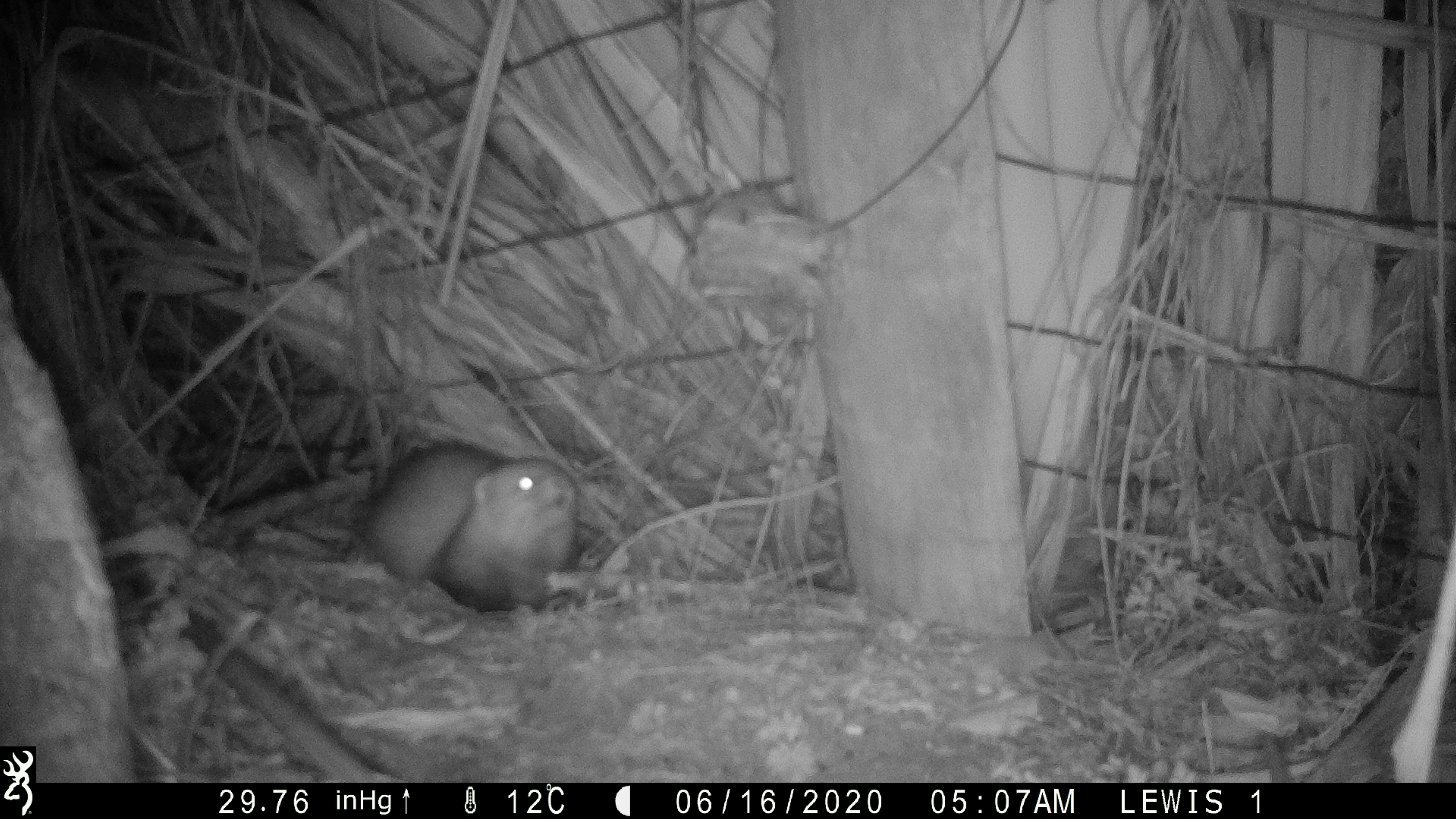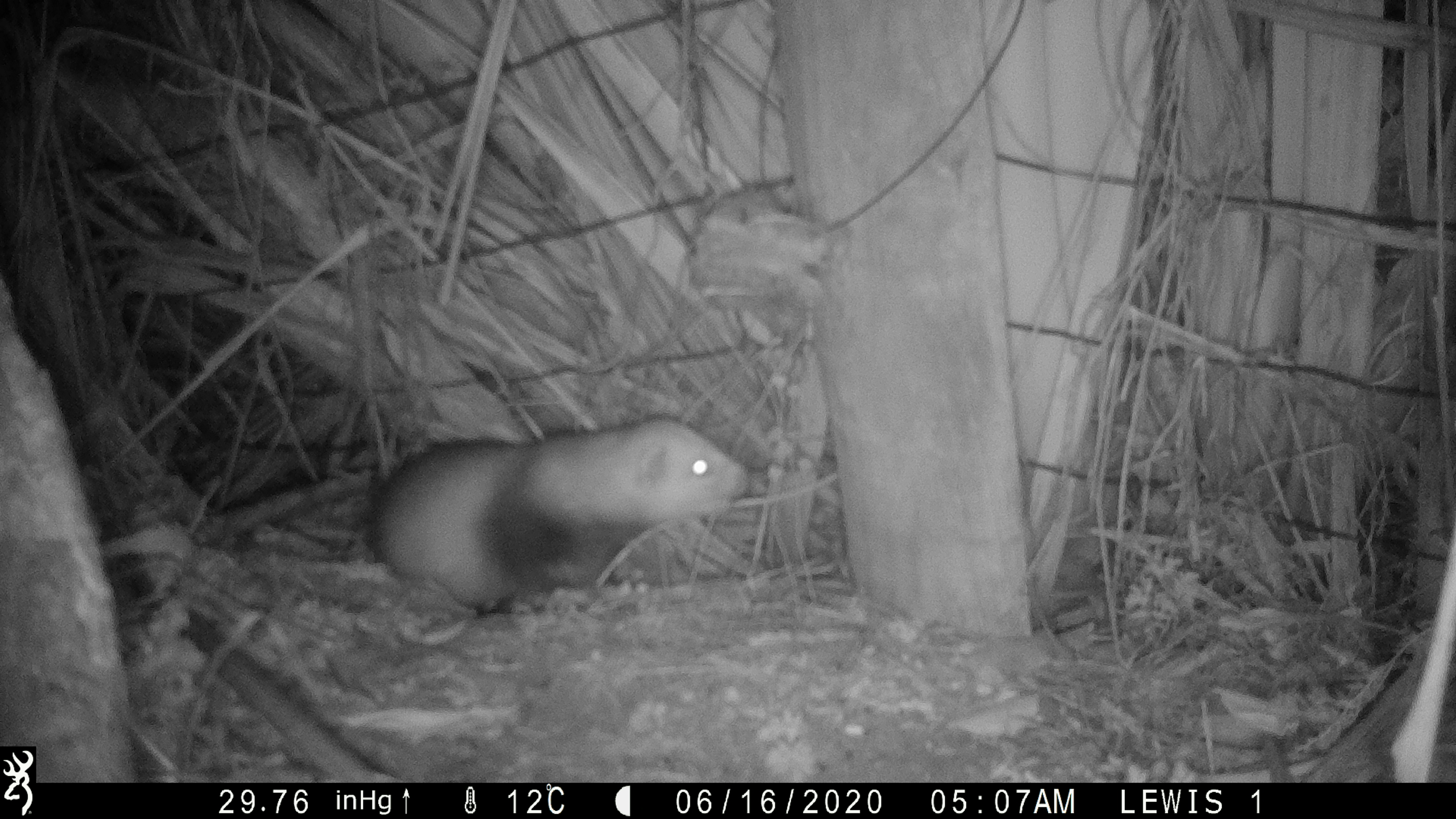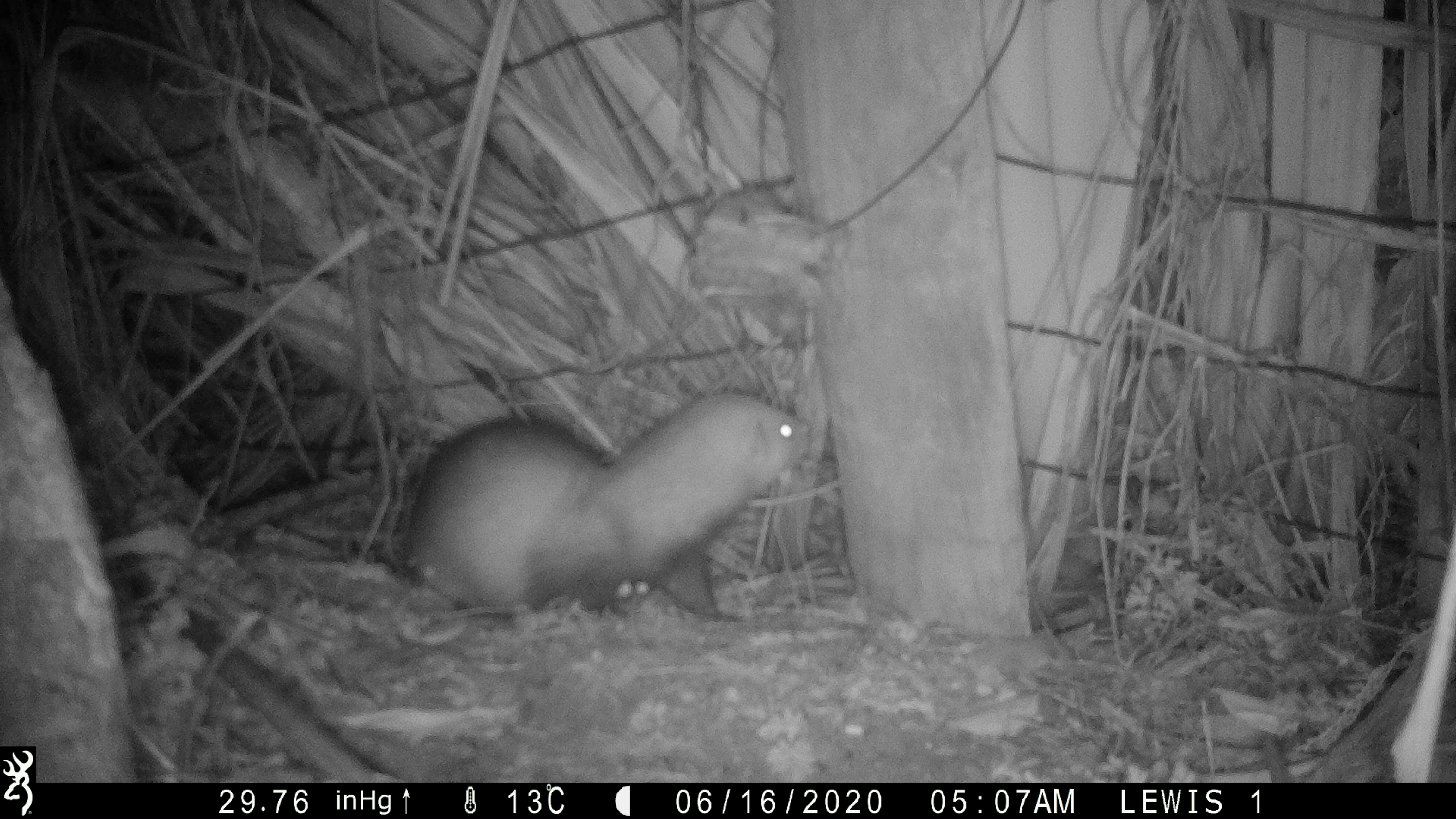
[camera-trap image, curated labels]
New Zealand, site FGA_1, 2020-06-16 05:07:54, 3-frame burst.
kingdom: Animalia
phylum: Chordata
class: Mammalia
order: Carnivora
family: Mustelidae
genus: Mustela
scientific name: Mustela furo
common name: ferret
Ferret (Mustela furo).